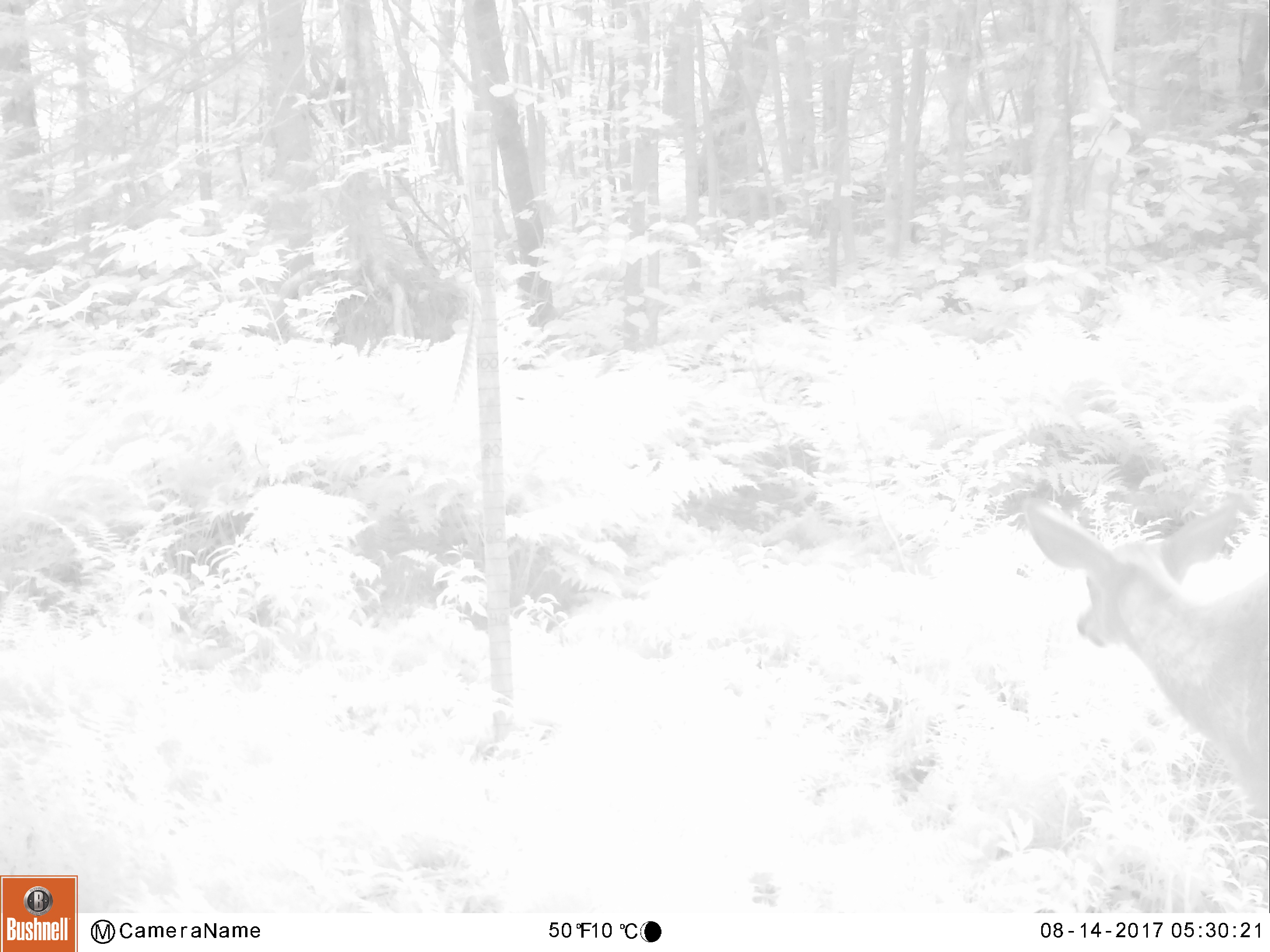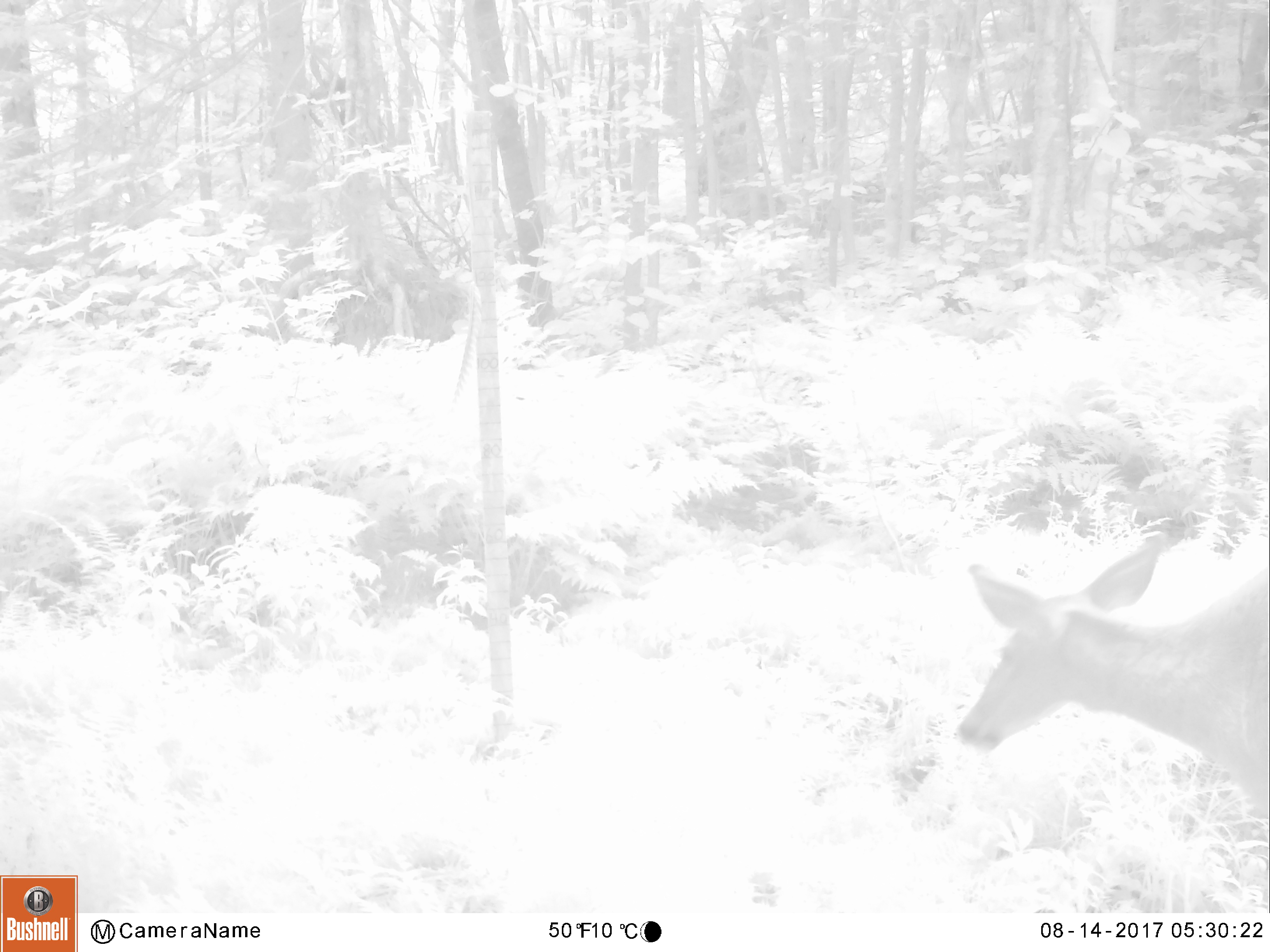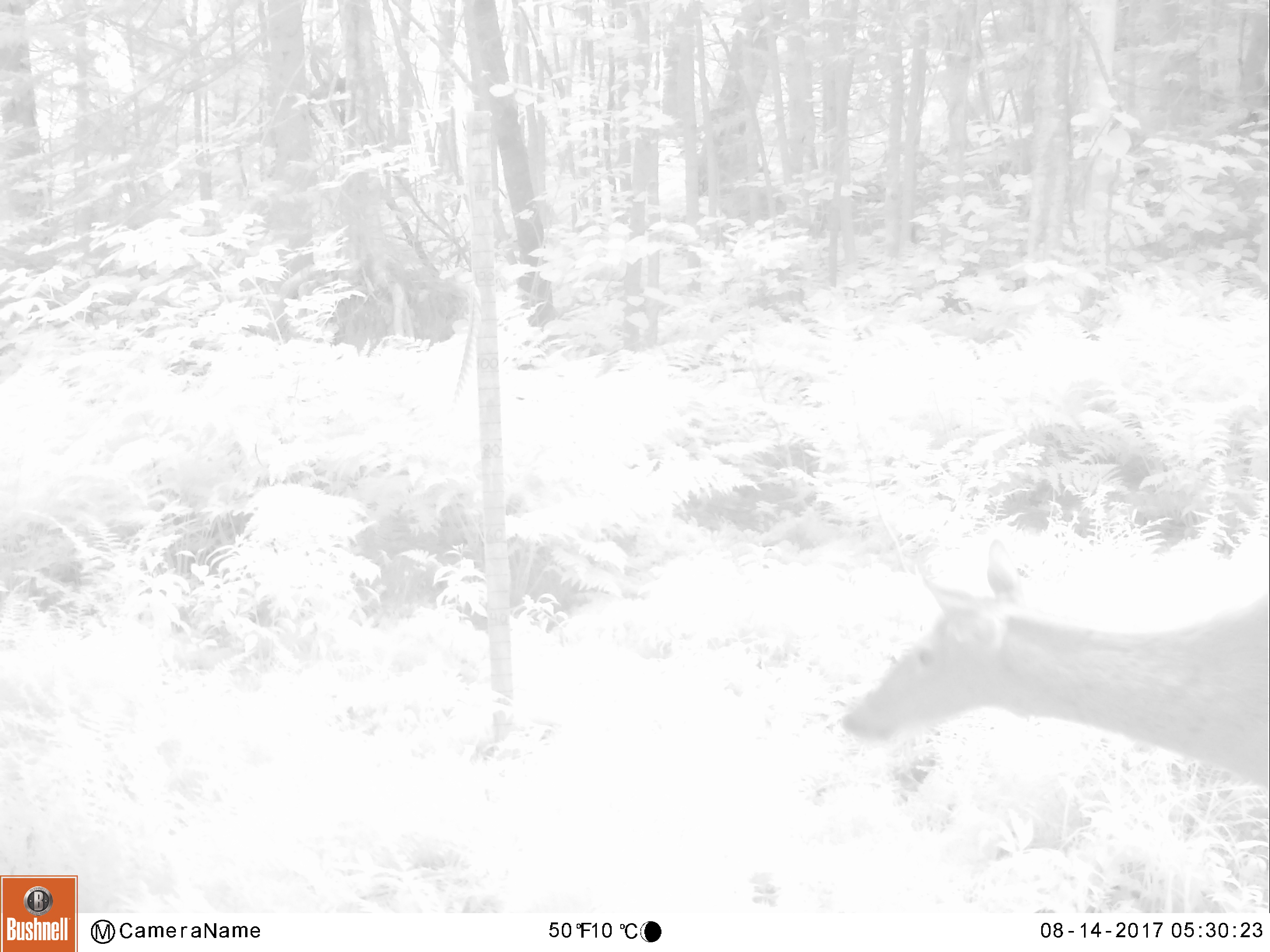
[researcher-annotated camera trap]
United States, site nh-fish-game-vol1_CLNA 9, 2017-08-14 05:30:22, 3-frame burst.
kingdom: Animalia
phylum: Chordata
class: Mammalia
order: Artiodactyla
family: Cervidae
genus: Odocoileus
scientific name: Odocoileus virginianus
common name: white-tailed deer